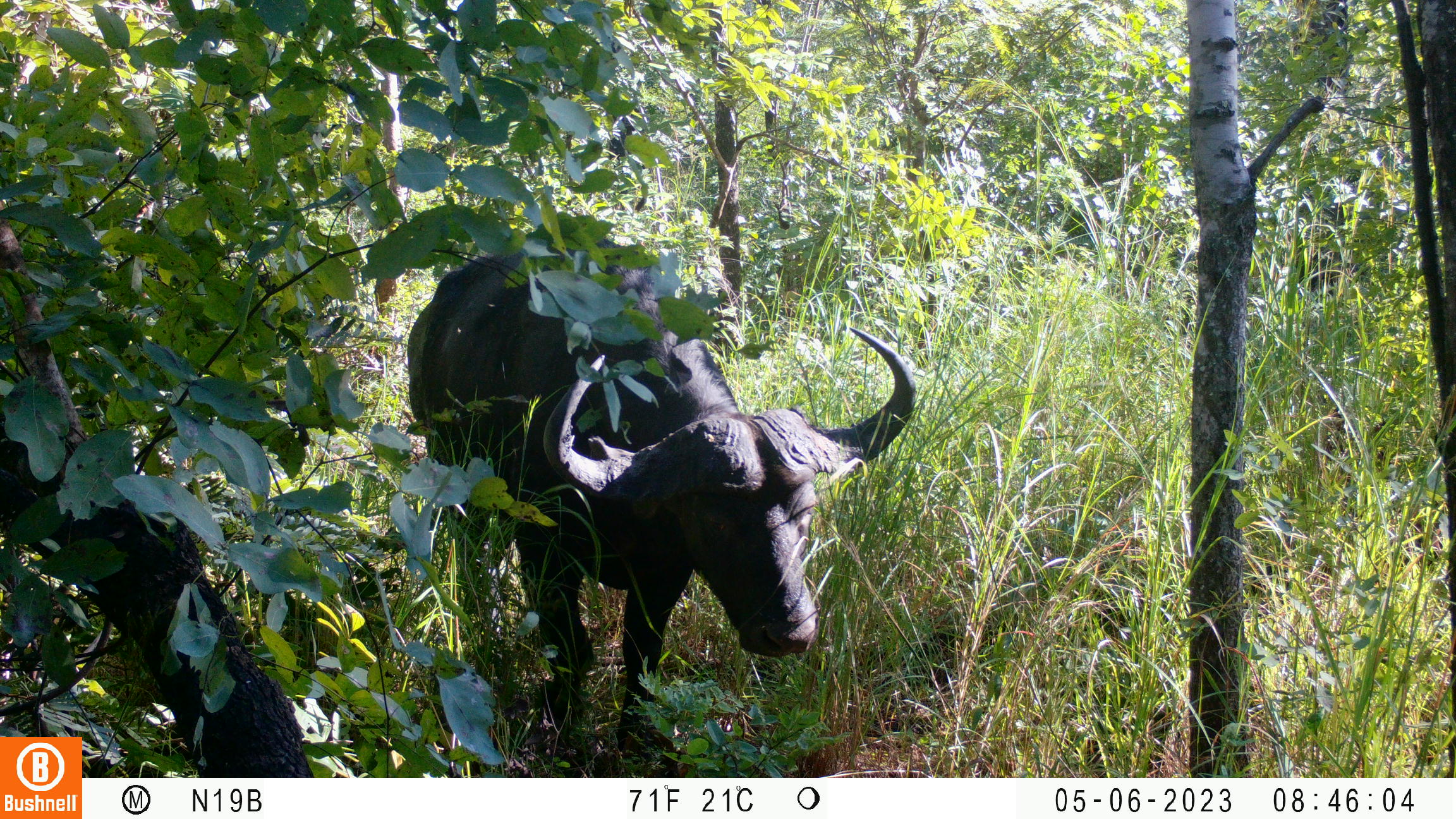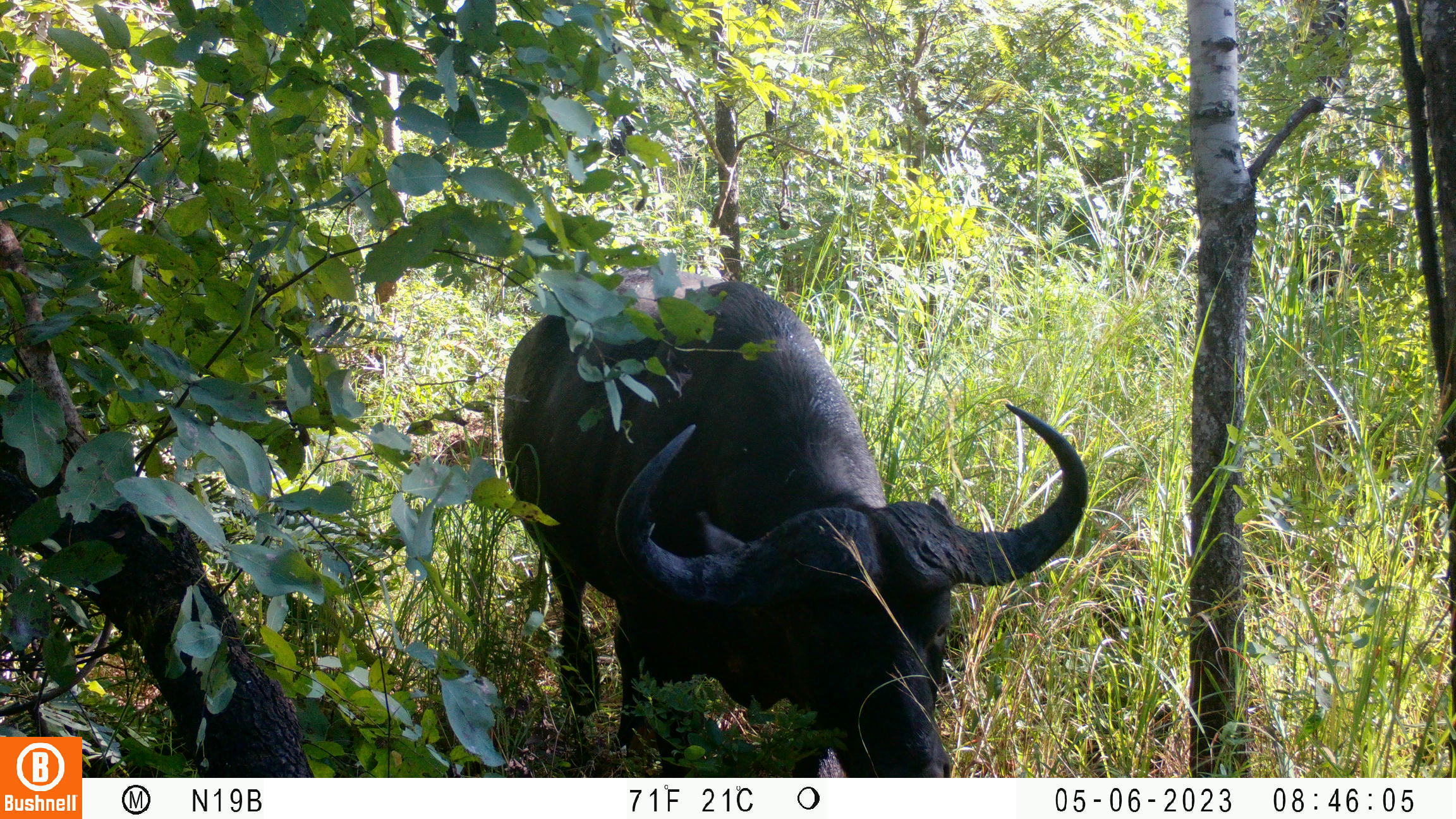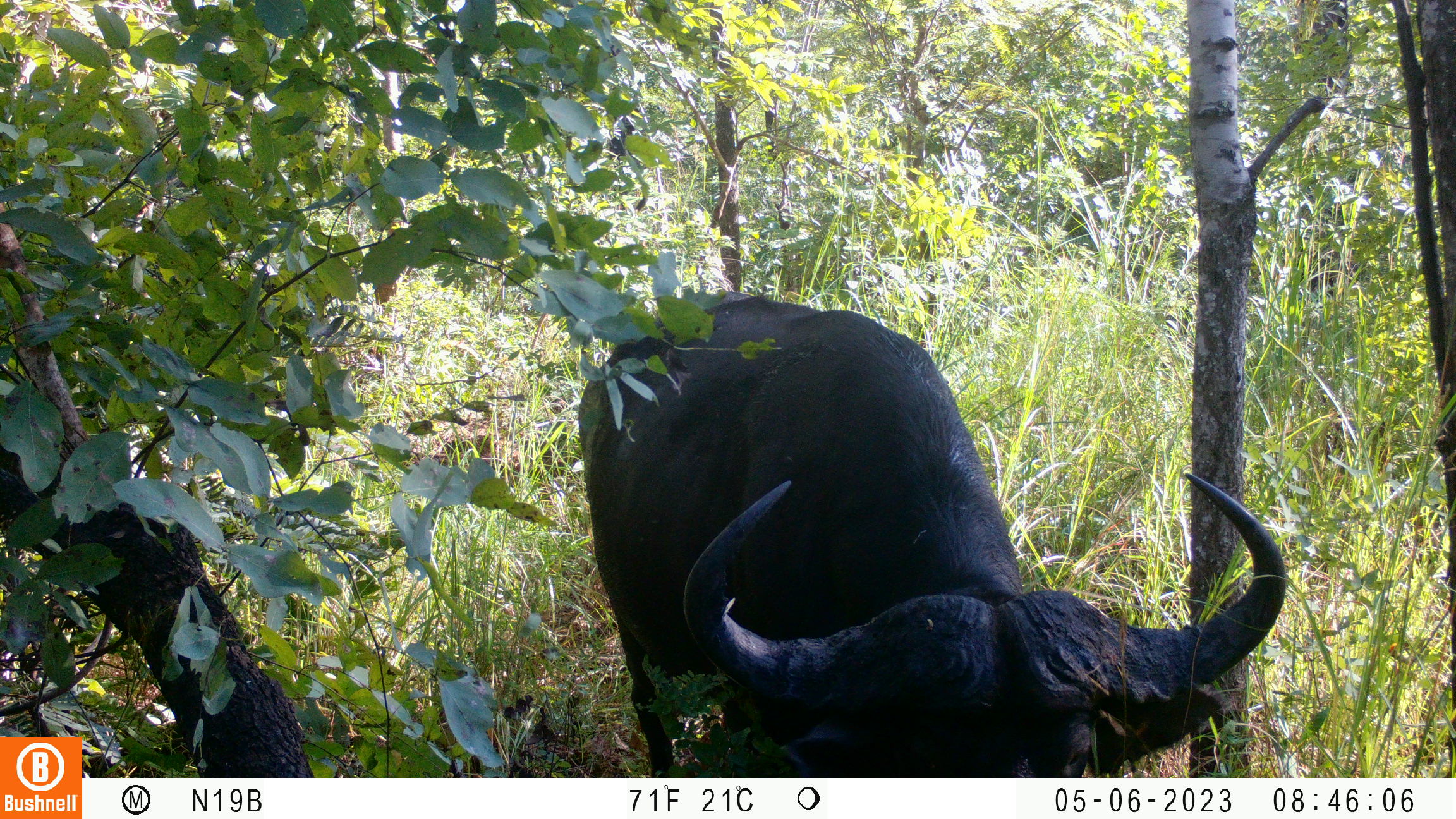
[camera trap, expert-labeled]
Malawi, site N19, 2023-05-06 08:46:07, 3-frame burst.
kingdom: Animalia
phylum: Chordata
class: Mammalia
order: Artiodactyla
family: Bovidae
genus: Syncerus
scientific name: Syncerus caffer caffer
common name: cape buffalo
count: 1